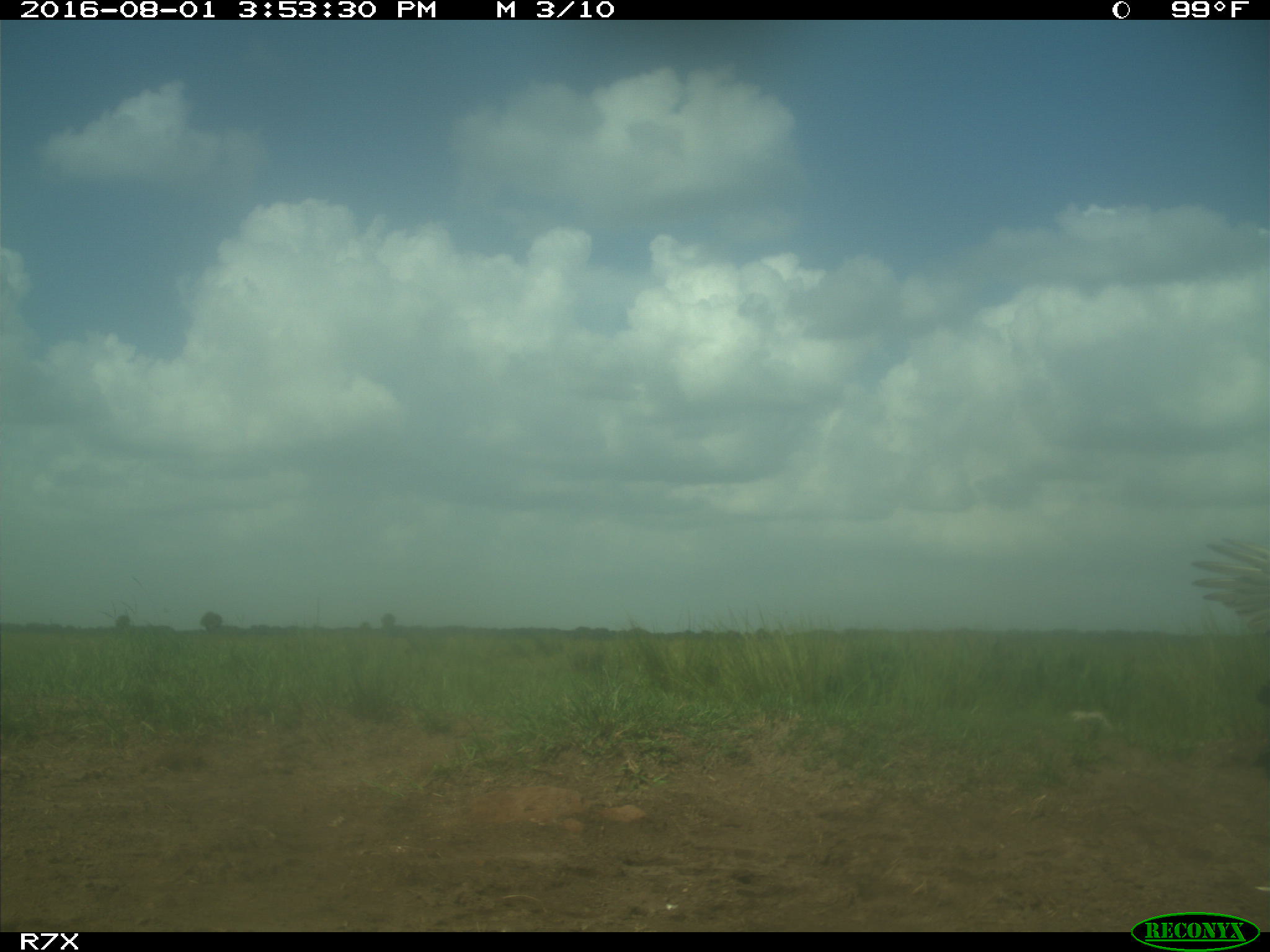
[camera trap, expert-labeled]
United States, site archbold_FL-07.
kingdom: Animalia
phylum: Chordata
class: Aves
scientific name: Aves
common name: birds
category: unidentified bird